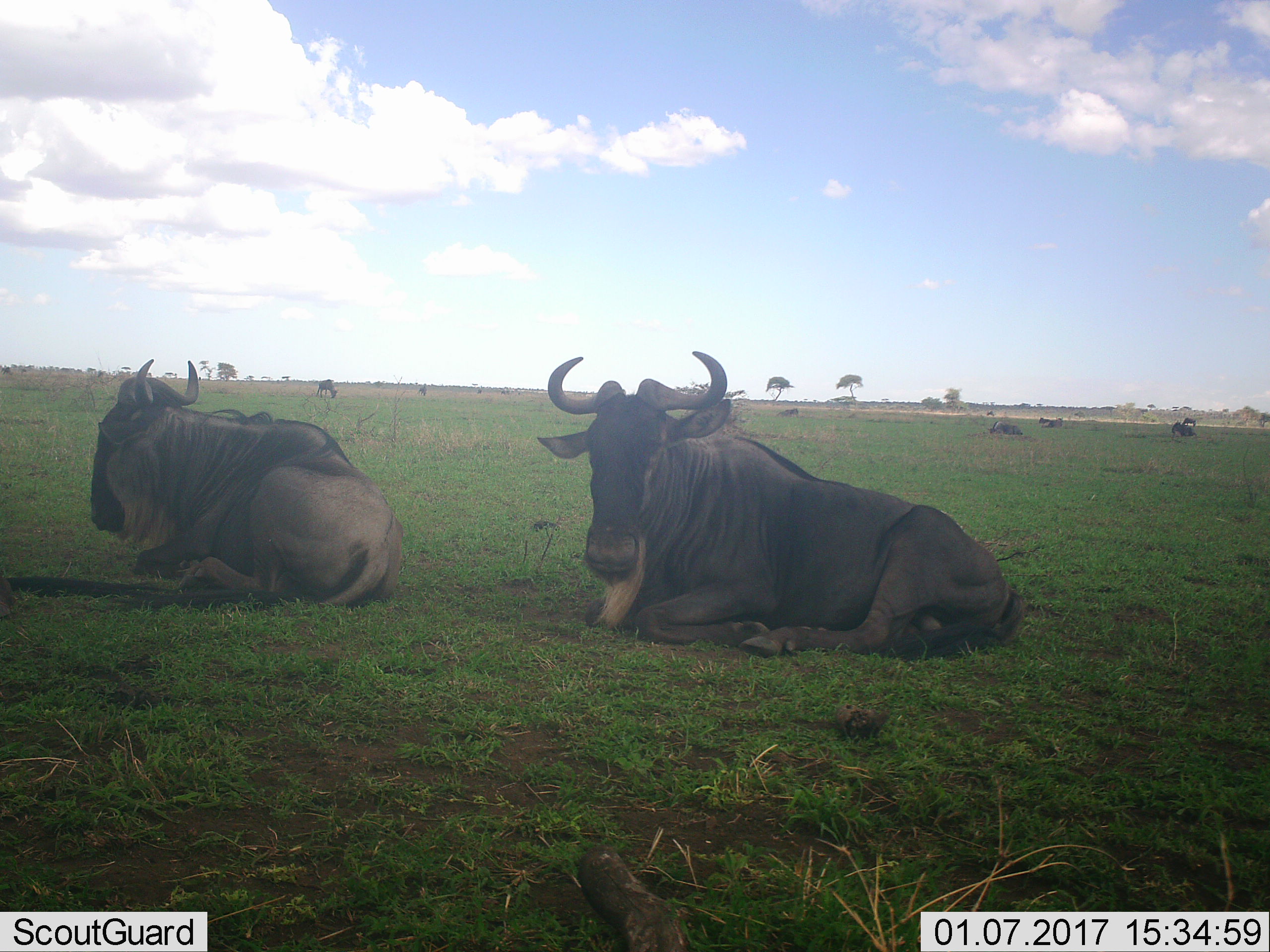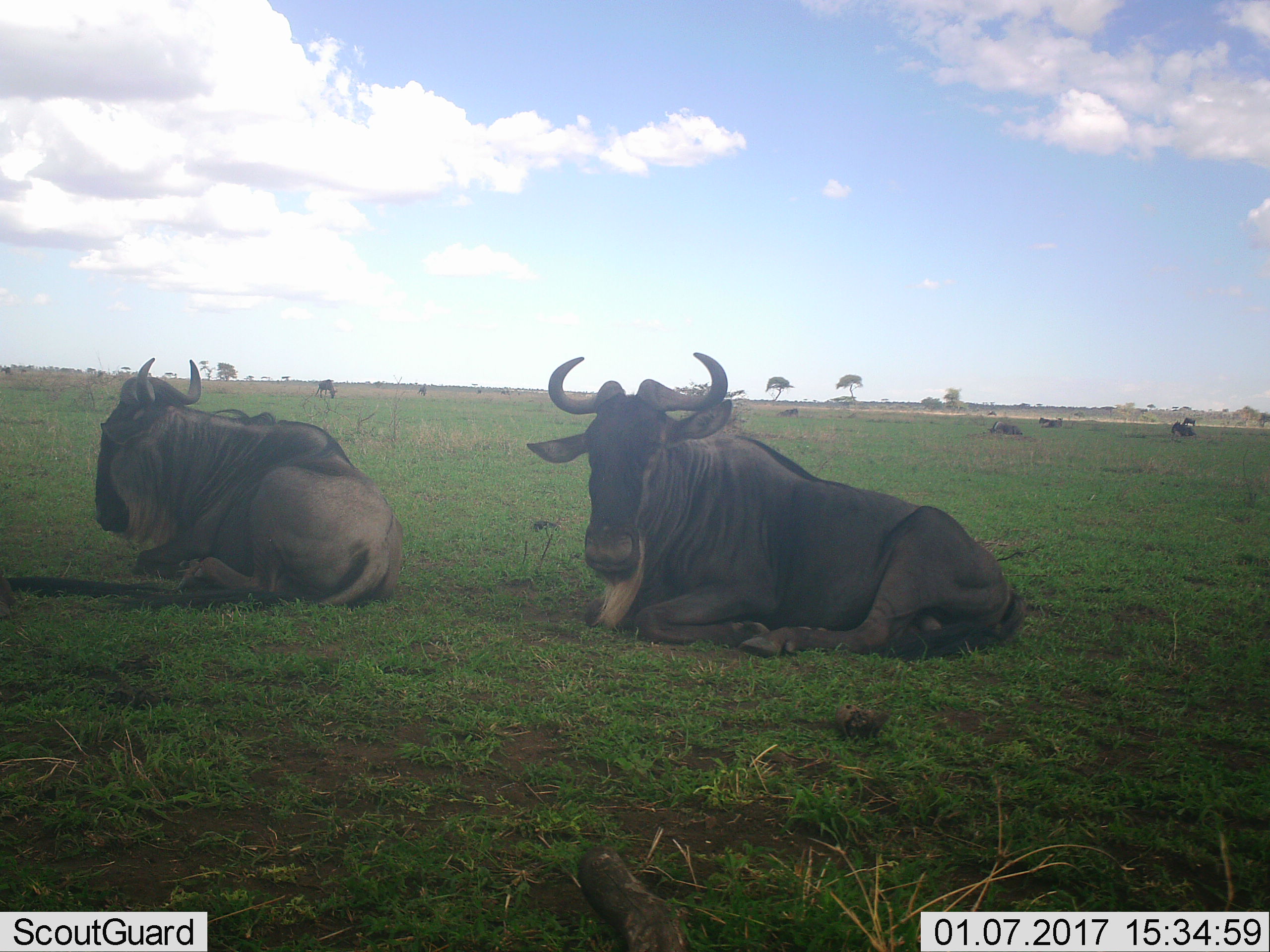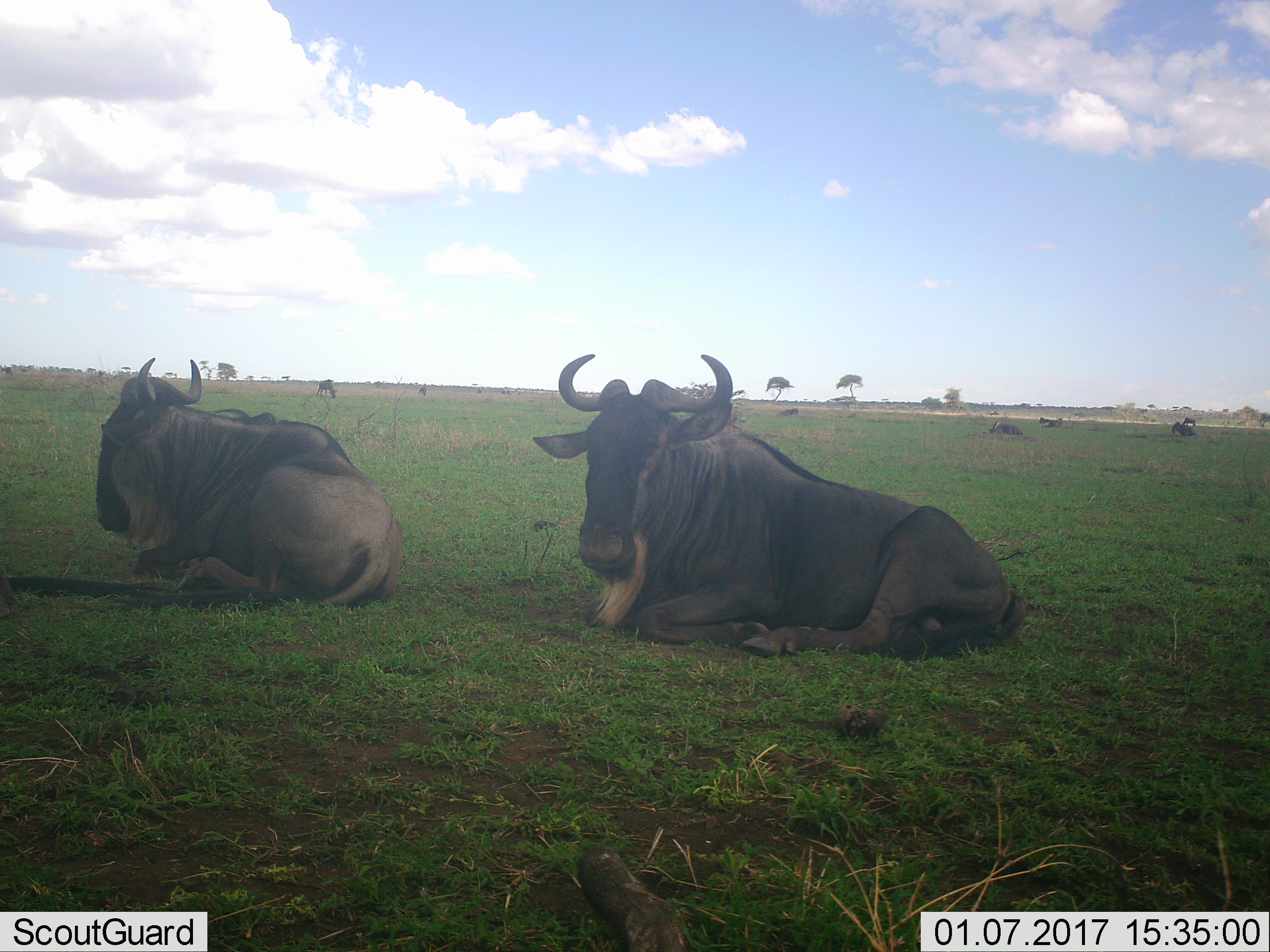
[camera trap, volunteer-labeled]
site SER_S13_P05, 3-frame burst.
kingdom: Animalia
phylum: Chordata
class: Mammalia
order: Artiodactyla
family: Bovidae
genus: Connochaetes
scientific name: Connochaetes taurinus taurinus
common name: blue wildebeest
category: wildebeestblue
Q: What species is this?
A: Wildebeestblue (blue wildebeest) (Connochaetes taurinus taurinus).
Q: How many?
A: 8.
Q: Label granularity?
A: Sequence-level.